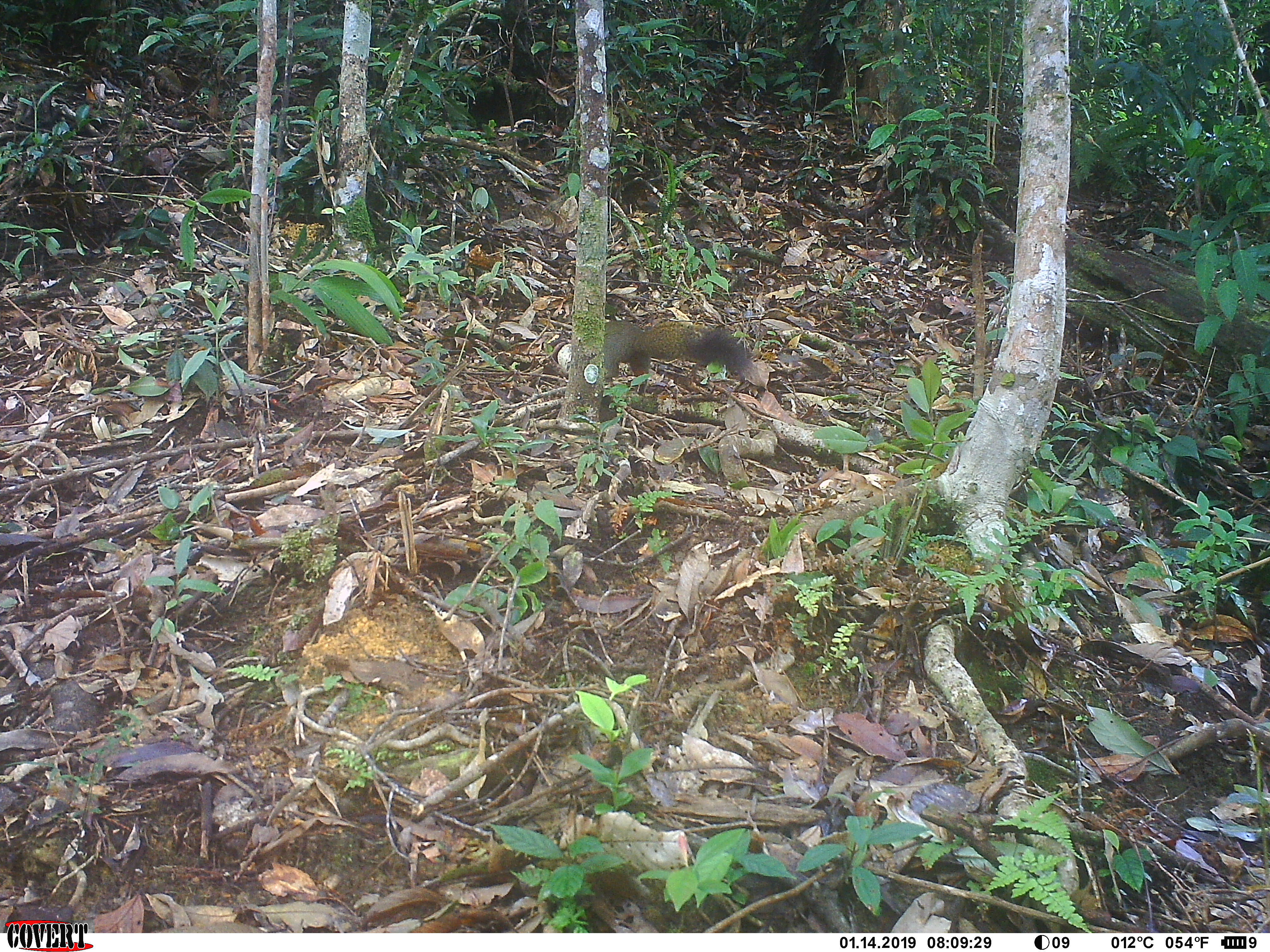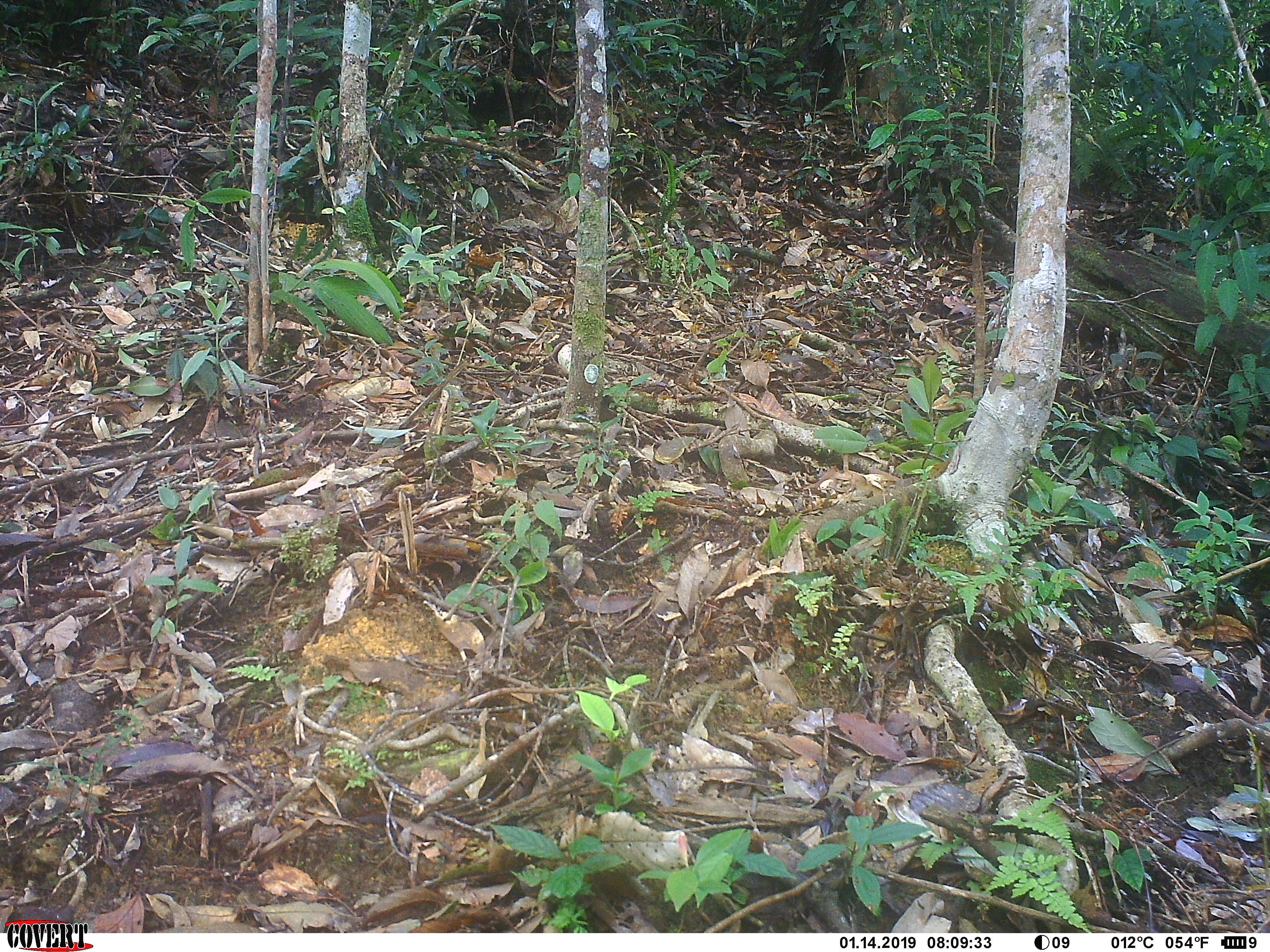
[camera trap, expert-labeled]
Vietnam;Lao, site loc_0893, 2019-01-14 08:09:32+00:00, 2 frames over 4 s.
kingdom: Animalia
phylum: Chordata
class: Mammalia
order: Rodentia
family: Sciuridae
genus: Sciurus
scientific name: Sciurus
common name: squirrel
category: unidentified squirrel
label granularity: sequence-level